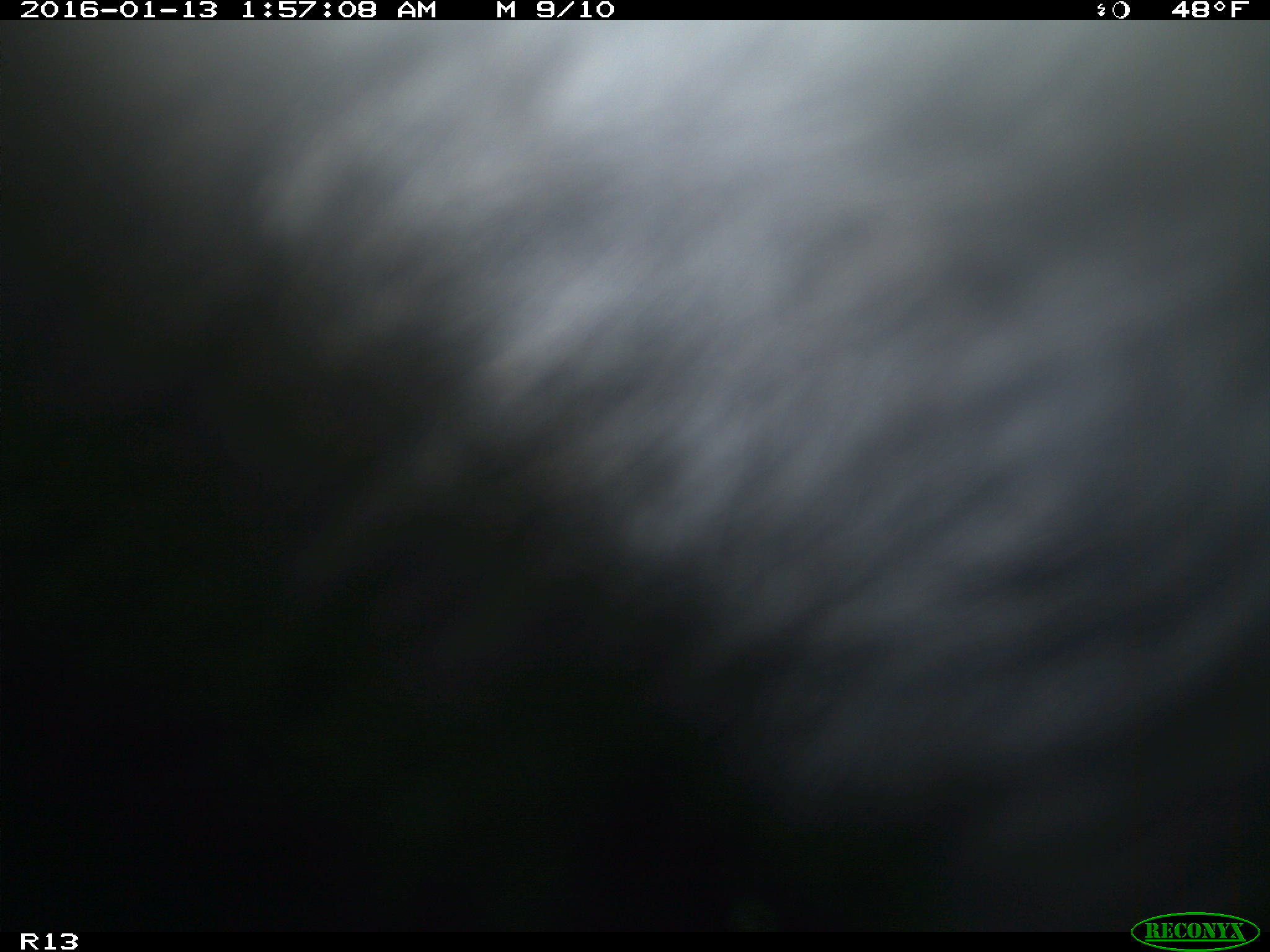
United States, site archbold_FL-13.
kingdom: Animalia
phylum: Chordata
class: Mammalia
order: Artiodactyla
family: Bovidae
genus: Bos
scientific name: Bos taurus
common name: domestic cow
Bos taurus (domestic cow).